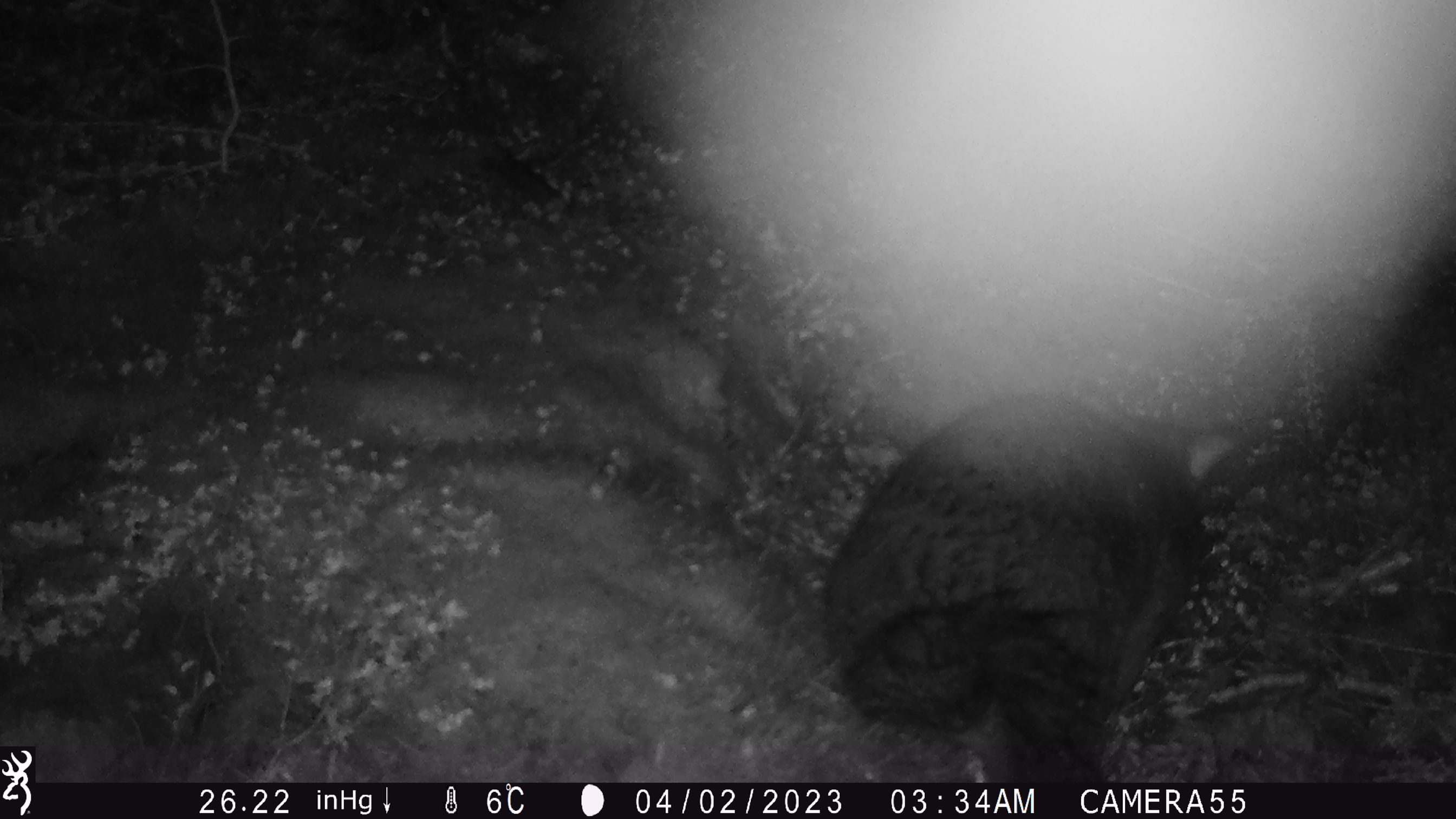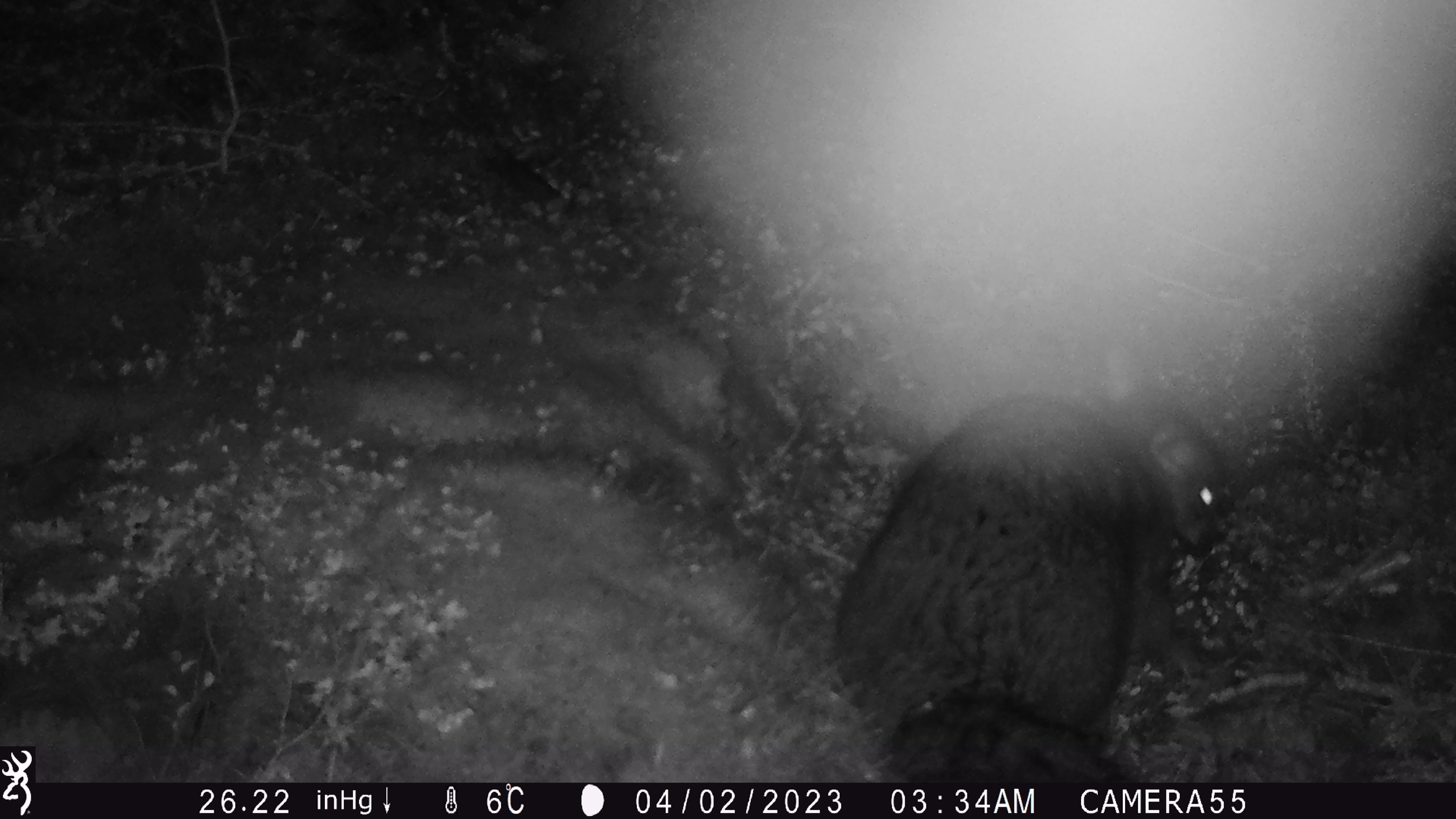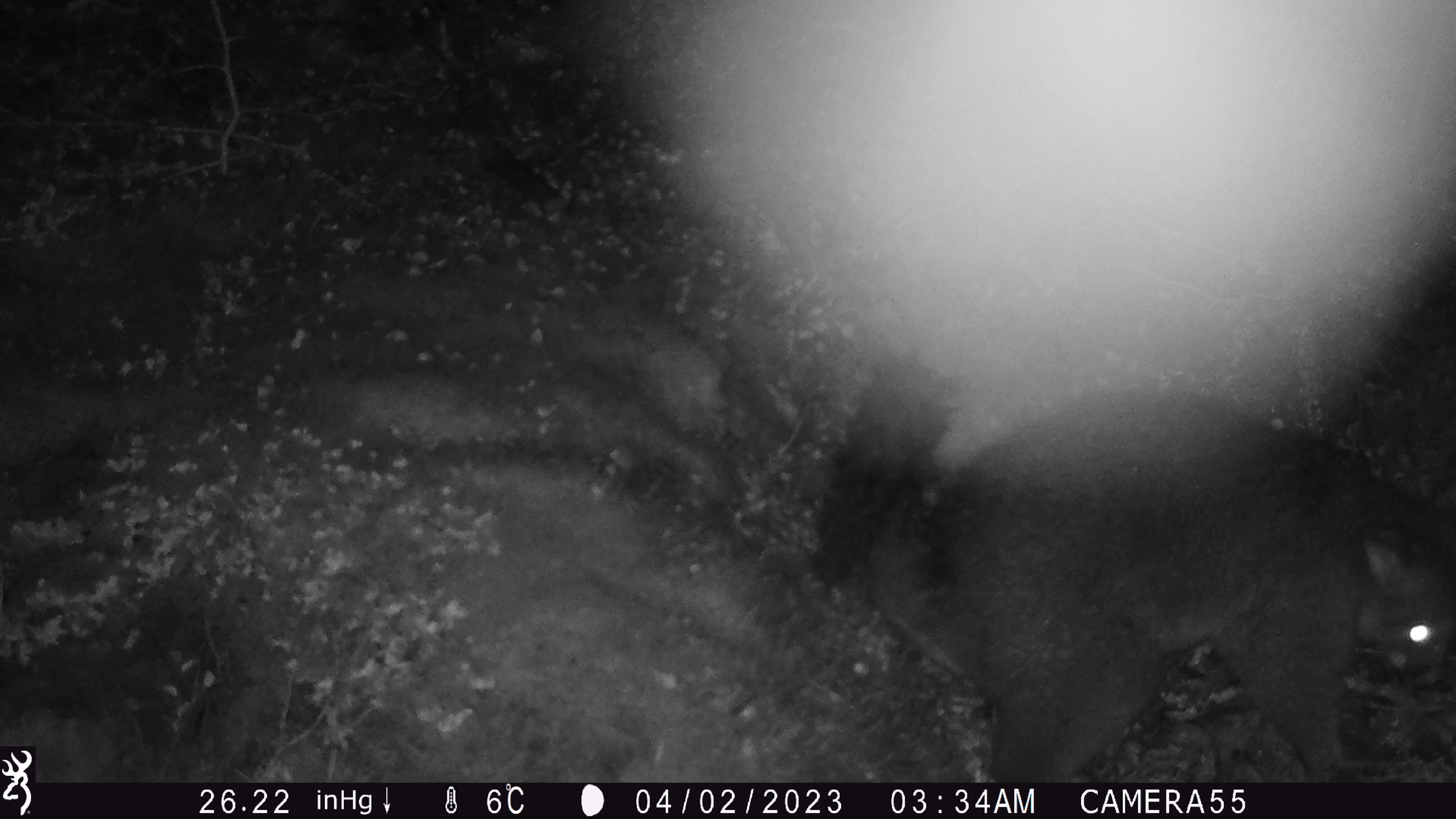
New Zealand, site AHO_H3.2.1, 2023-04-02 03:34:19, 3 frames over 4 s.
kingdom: Animalia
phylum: Chordata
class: Mammalia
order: Carnivora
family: Mustelidae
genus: Mustela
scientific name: Mustela erminea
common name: stoat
Stoat (Mustela erminea).